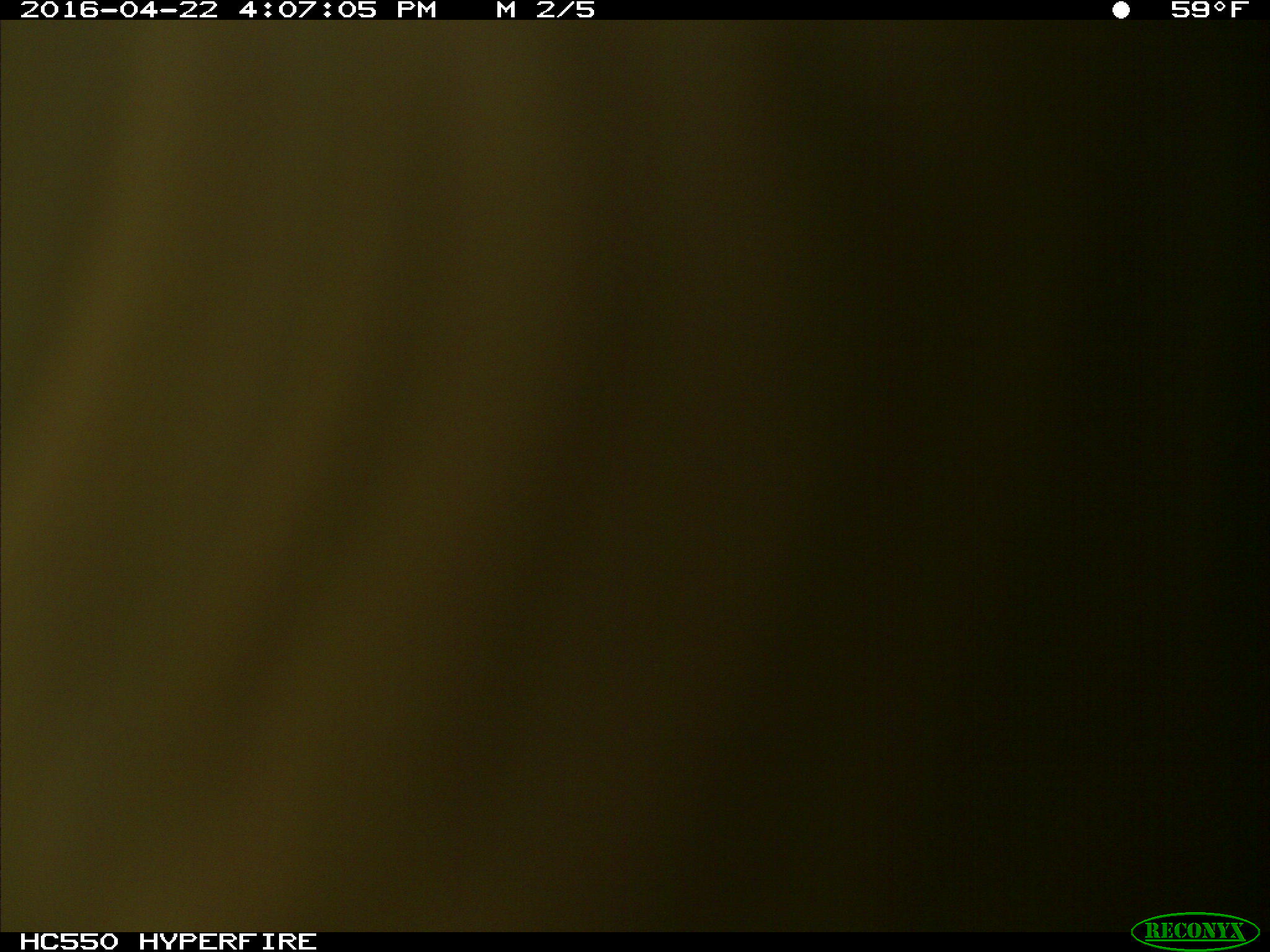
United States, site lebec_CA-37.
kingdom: Animalia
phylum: Chordata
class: Mammalia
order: Artiodactyla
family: Bovidae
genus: Bos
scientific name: Bos taurus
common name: domestic cow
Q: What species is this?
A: Bos taurus (domestic cow).